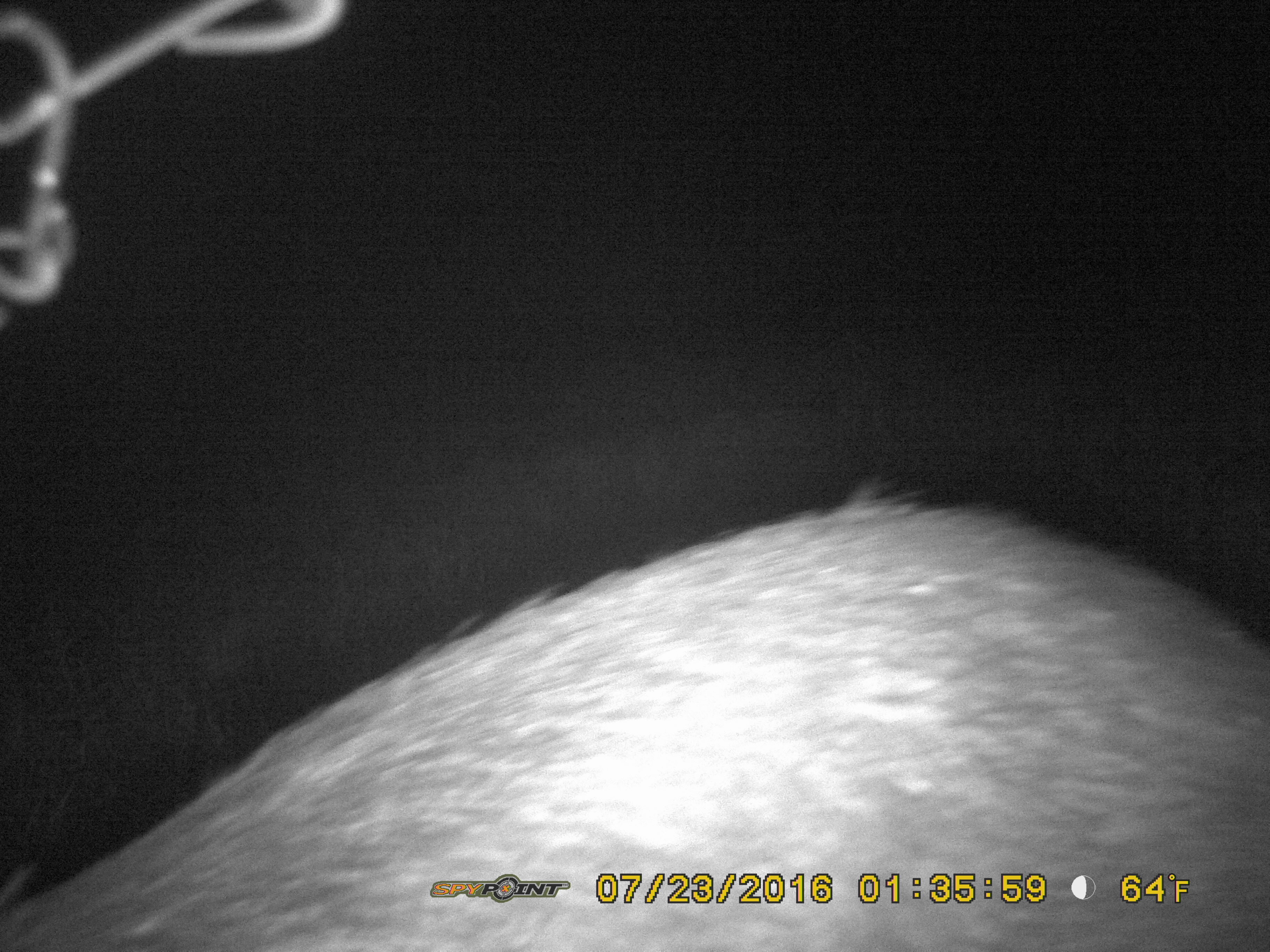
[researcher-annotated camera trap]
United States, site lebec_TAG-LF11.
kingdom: Animalia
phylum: Chordata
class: Mammalia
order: Artiodactyla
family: Suidae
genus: Sus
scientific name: Sus scrofa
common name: wild boar